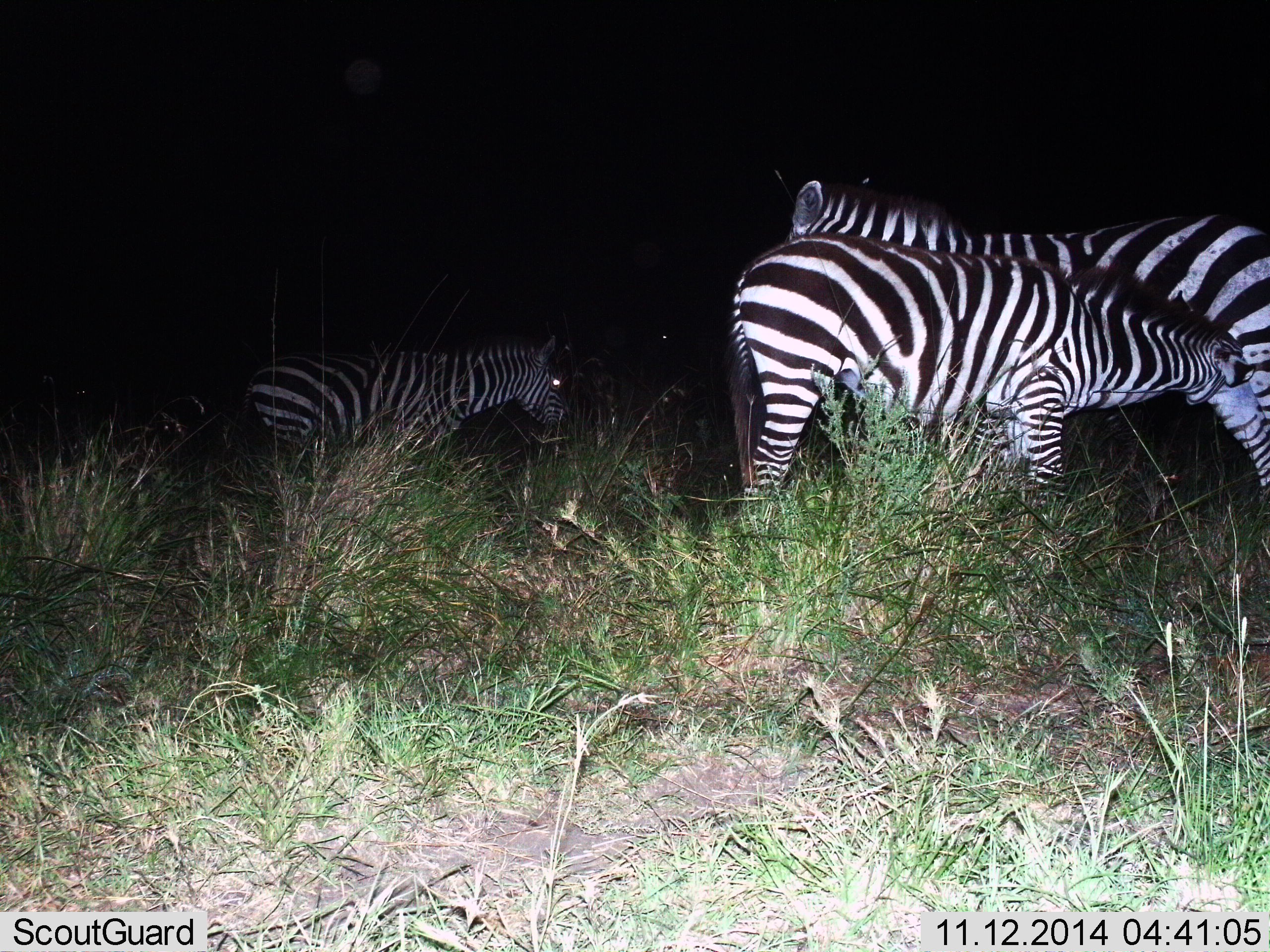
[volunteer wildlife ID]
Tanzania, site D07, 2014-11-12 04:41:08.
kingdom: Animalia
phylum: Chordata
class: Mammalia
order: Perissodactyla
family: Equidae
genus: Equus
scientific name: Equus quagga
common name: plains zebra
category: zebra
Zebra (plains zebra) (Equus quagga), count 3. Behavior (volunteer vote fractions): standing 80%, resting 10%, moving 20%, interacting 20%. Young present (vote fraction): 10%. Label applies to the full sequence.